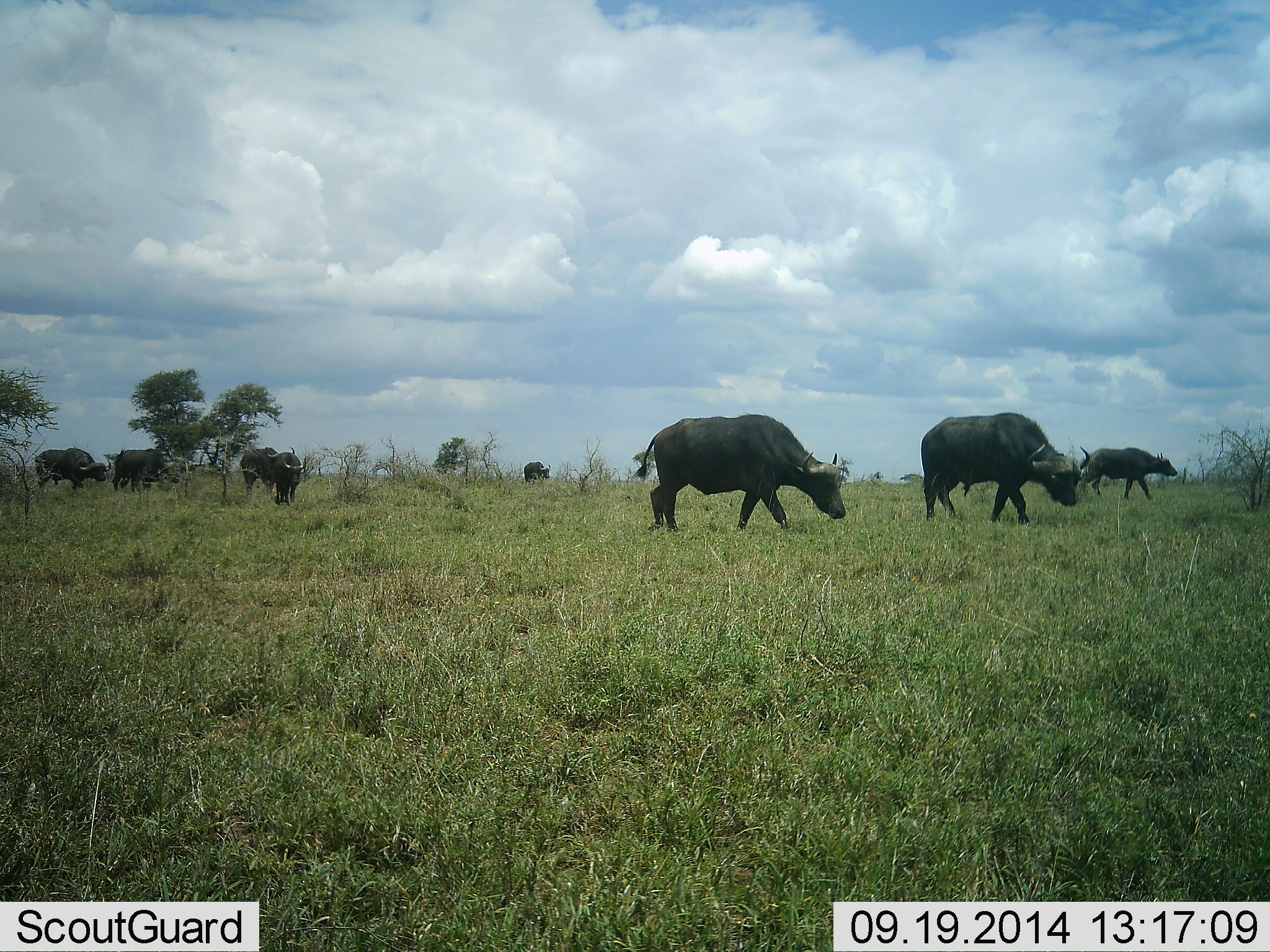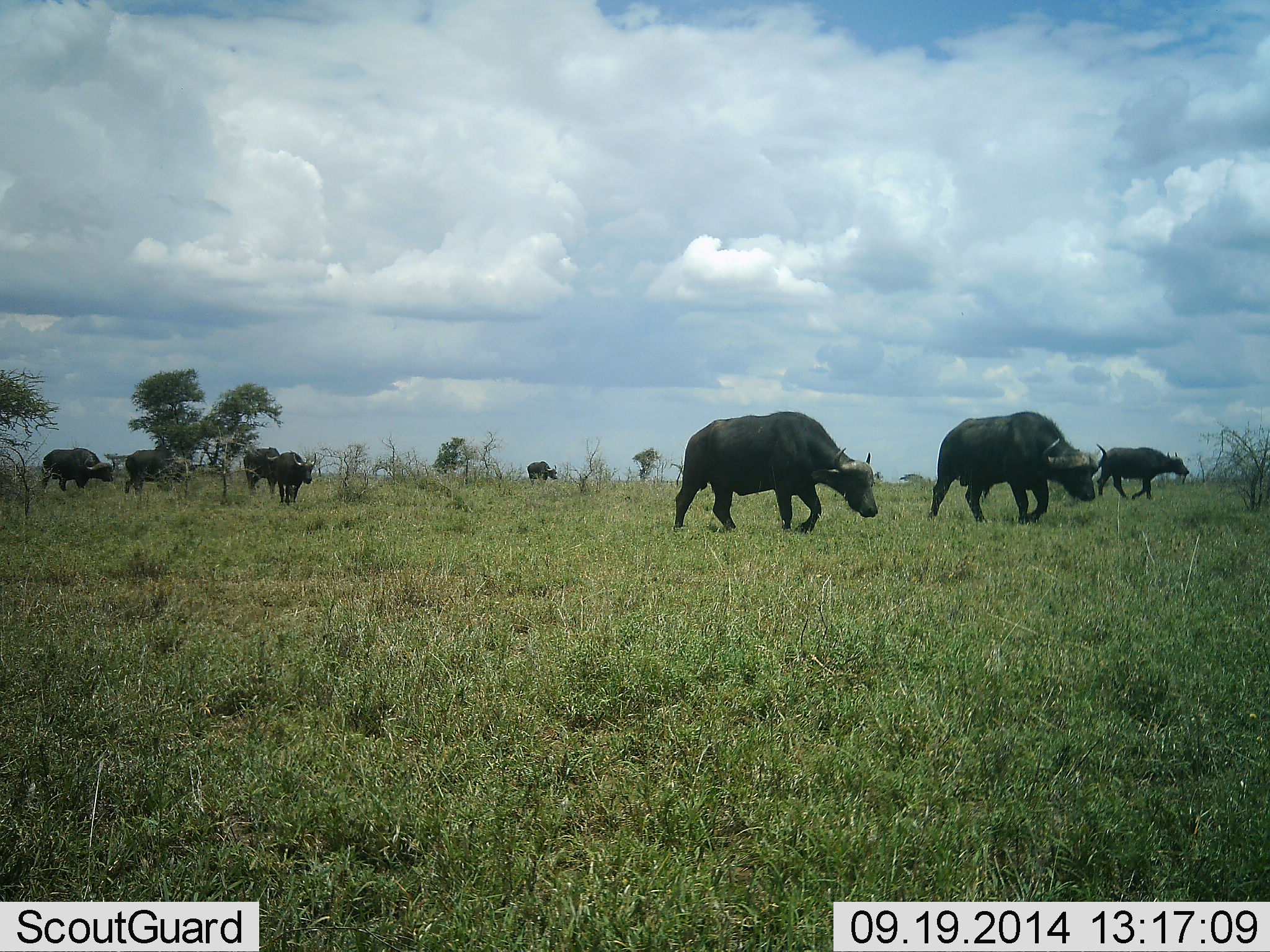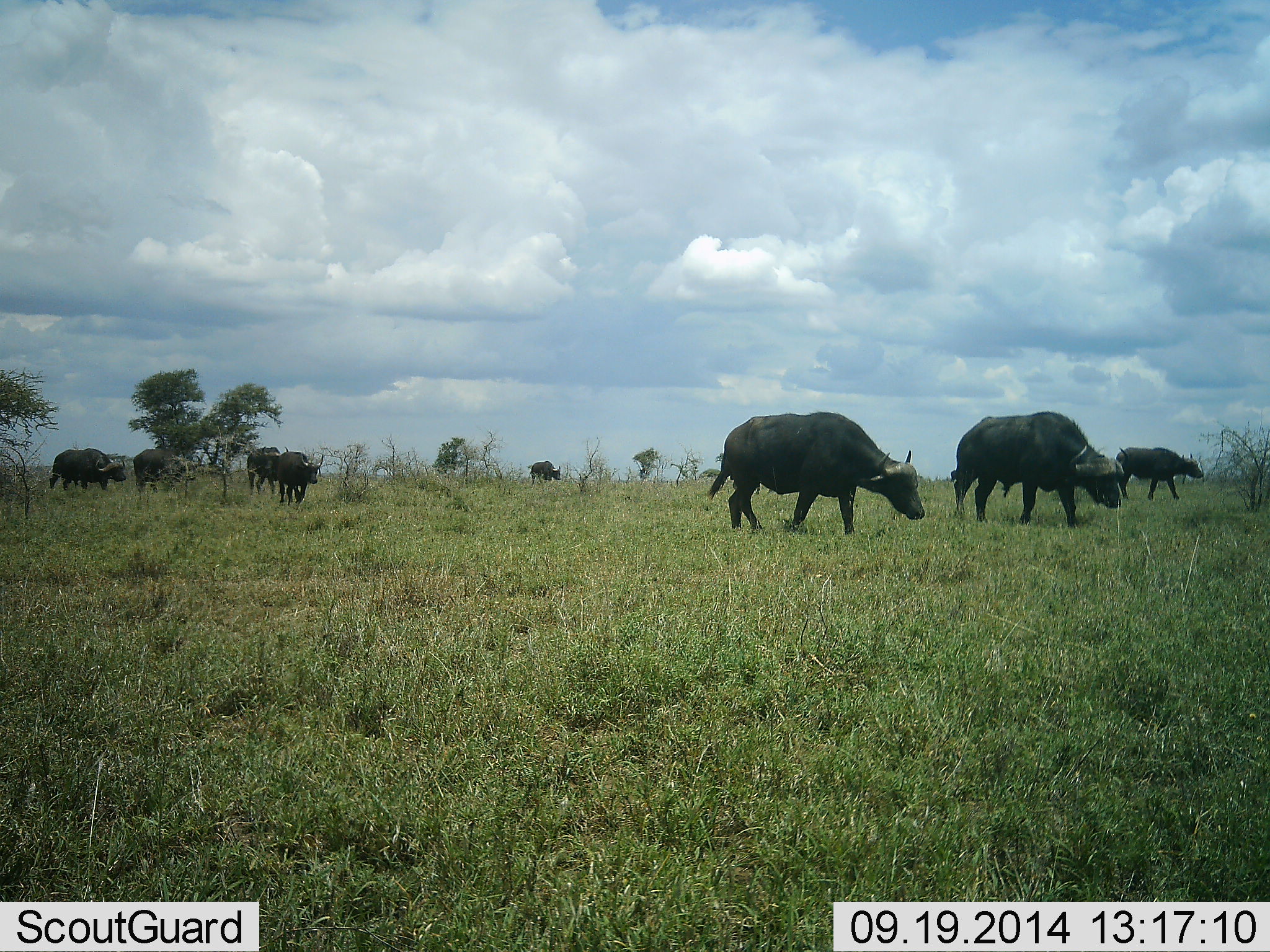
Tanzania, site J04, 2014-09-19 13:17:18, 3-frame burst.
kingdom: Animalia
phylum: Chordata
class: Mammalia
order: Artiodactyla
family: Bovidae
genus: Syncerus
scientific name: Syncerus caffer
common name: cape buffalo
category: buffalo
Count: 8.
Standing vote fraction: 0%.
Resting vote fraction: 0%.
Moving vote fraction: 100%.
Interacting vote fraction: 0%.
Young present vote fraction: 0%.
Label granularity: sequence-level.